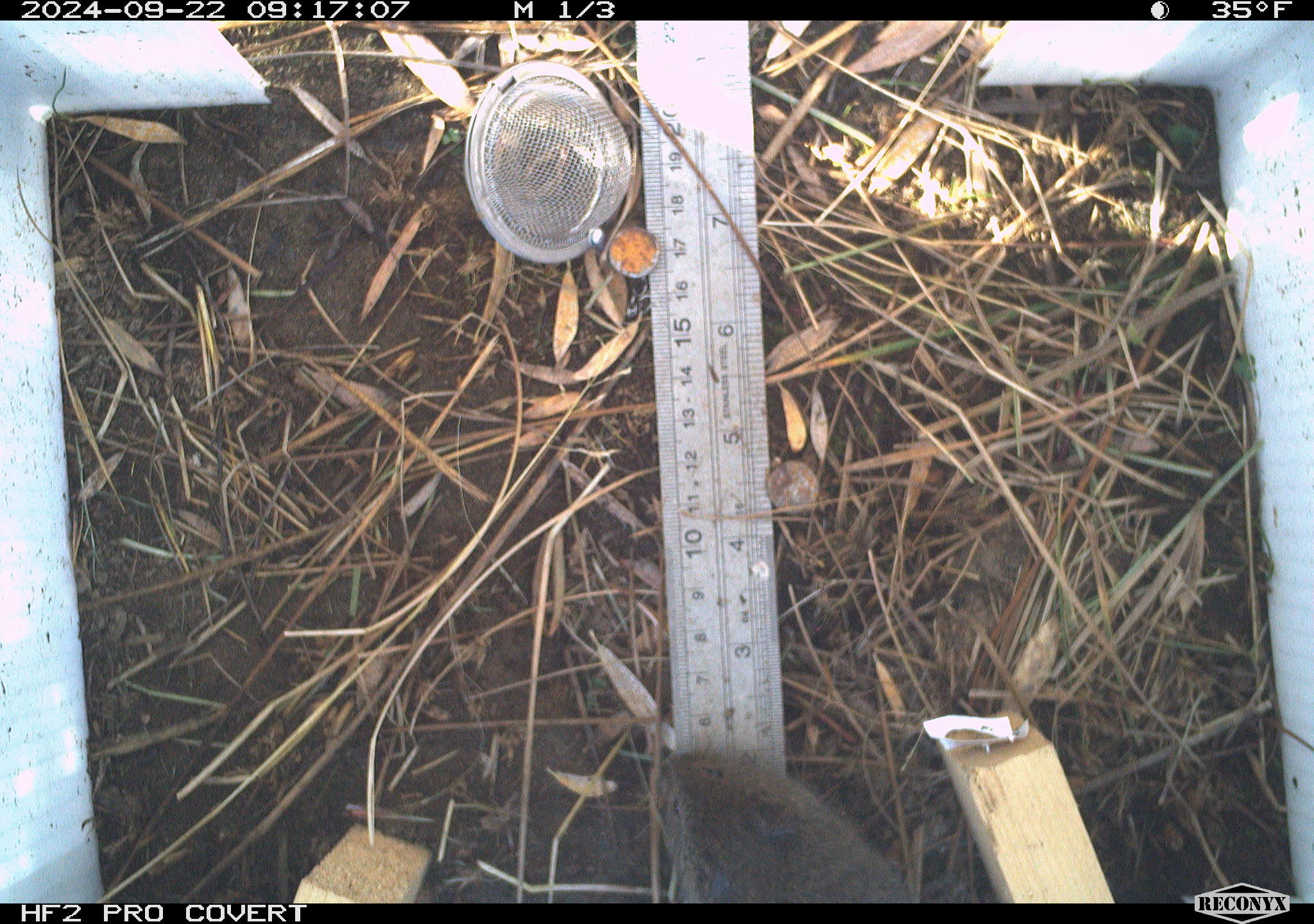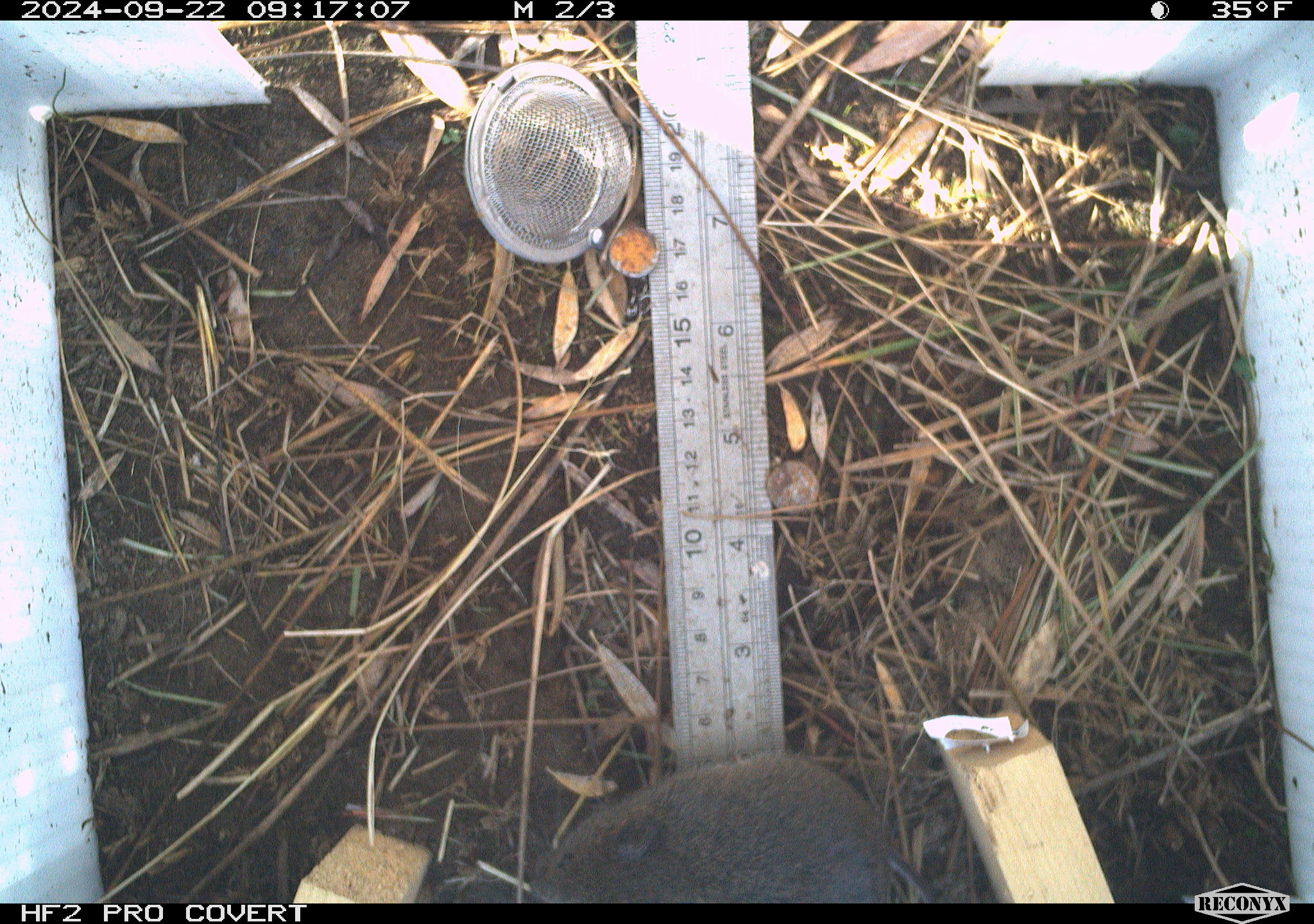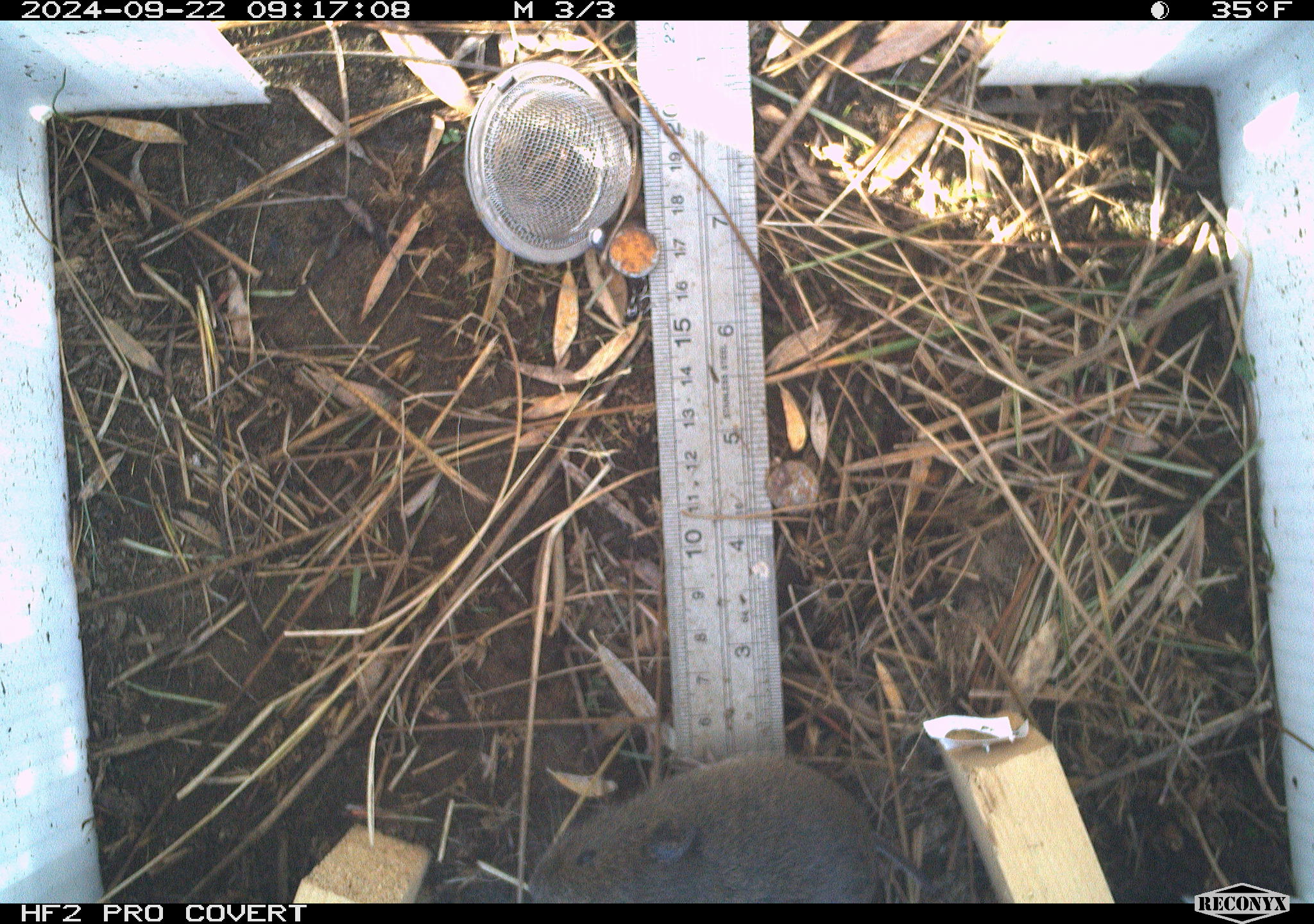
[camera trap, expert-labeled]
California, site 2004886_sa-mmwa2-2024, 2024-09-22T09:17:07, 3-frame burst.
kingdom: Animalia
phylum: Chordata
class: Mammalia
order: Rodentia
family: Cricetidae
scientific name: Arvicolinae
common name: voles, lemmings, and muskrats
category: arvicolinae subfamily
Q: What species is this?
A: Arvicolinae subfamily (voles, lemmings, and muskrats) (Arvicolinae).